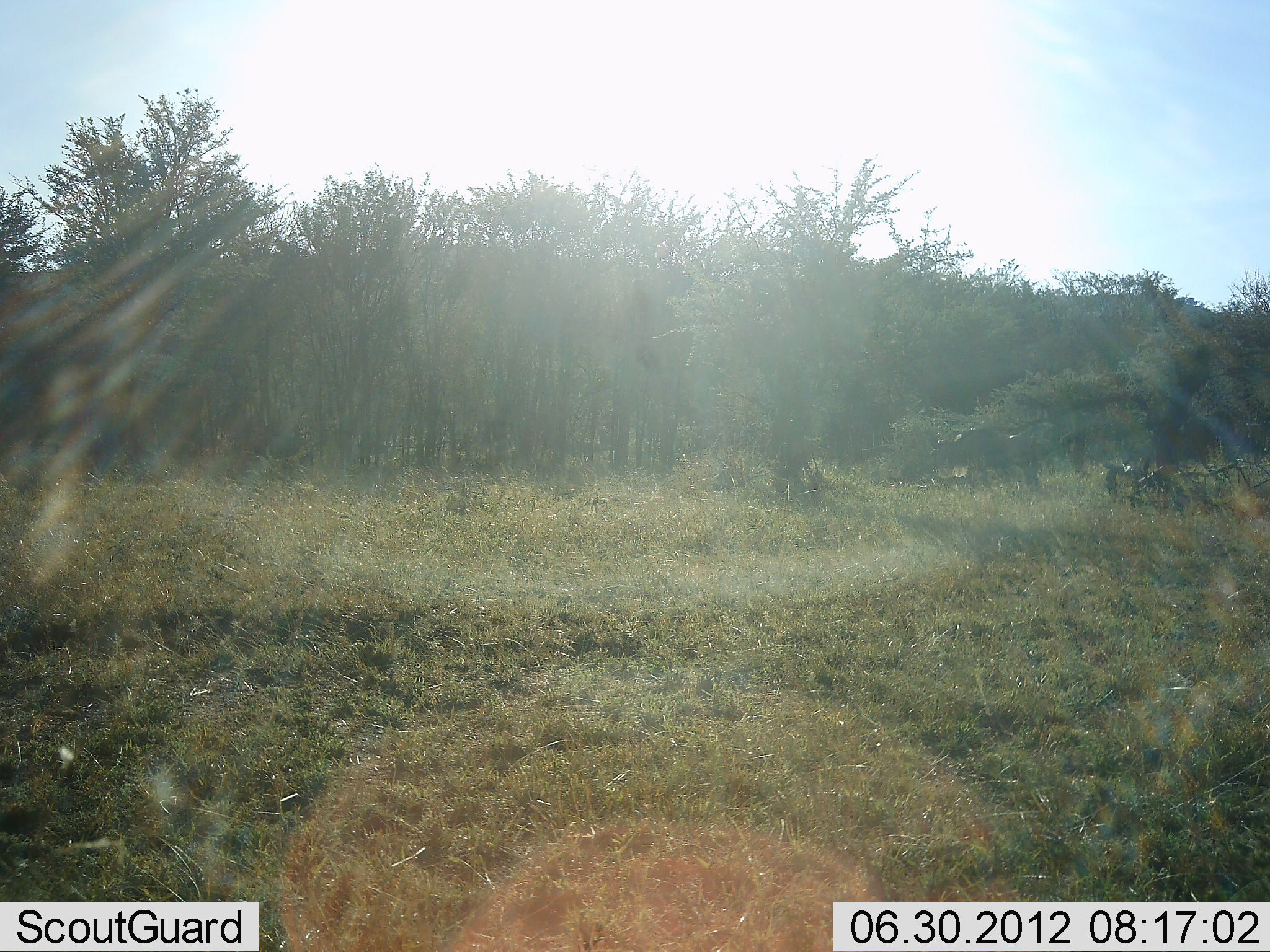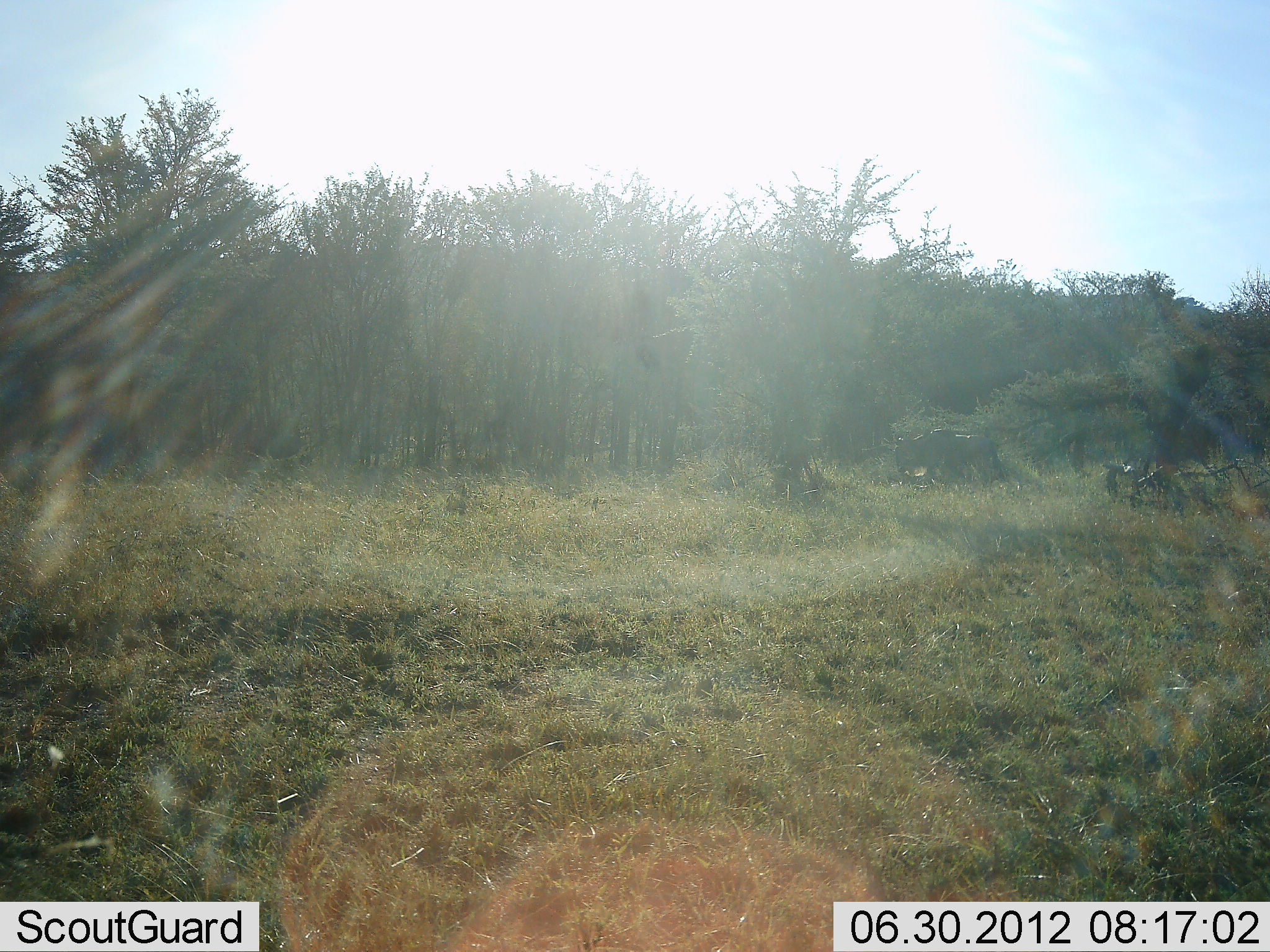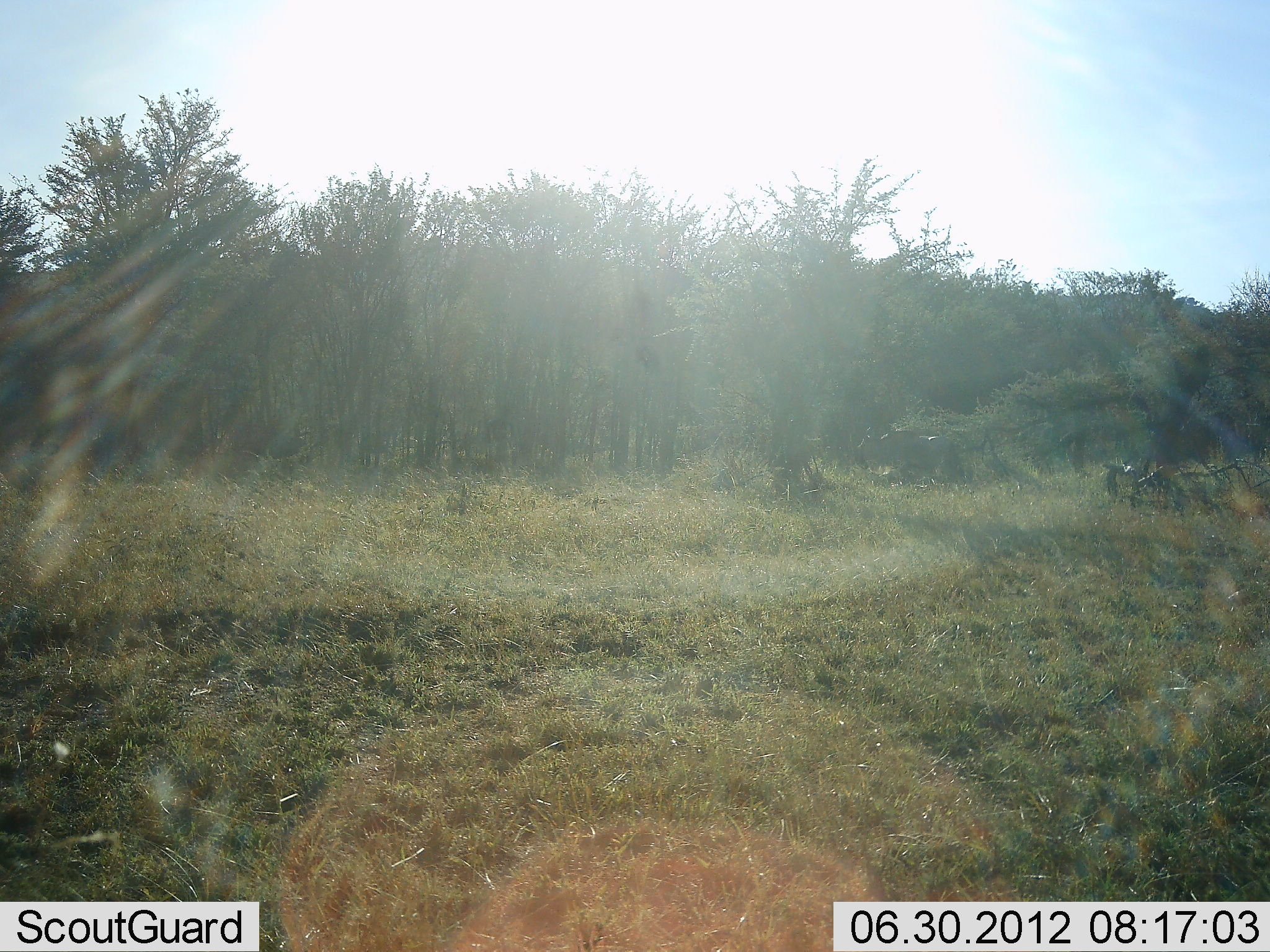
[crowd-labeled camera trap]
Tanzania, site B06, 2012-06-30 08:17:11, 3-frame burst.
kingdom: Animalia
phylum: Chordata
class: Mammalia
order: Artiodactyla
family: Bovidae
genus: Connochaetes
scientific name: Connochaetes taurinus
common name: blue wildebeest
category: wildebeest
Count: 1.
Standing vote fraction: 0%.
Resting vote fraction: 0%.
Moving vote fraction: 100%.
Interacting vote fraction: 0%.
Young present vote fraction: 0%.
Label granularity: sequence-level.